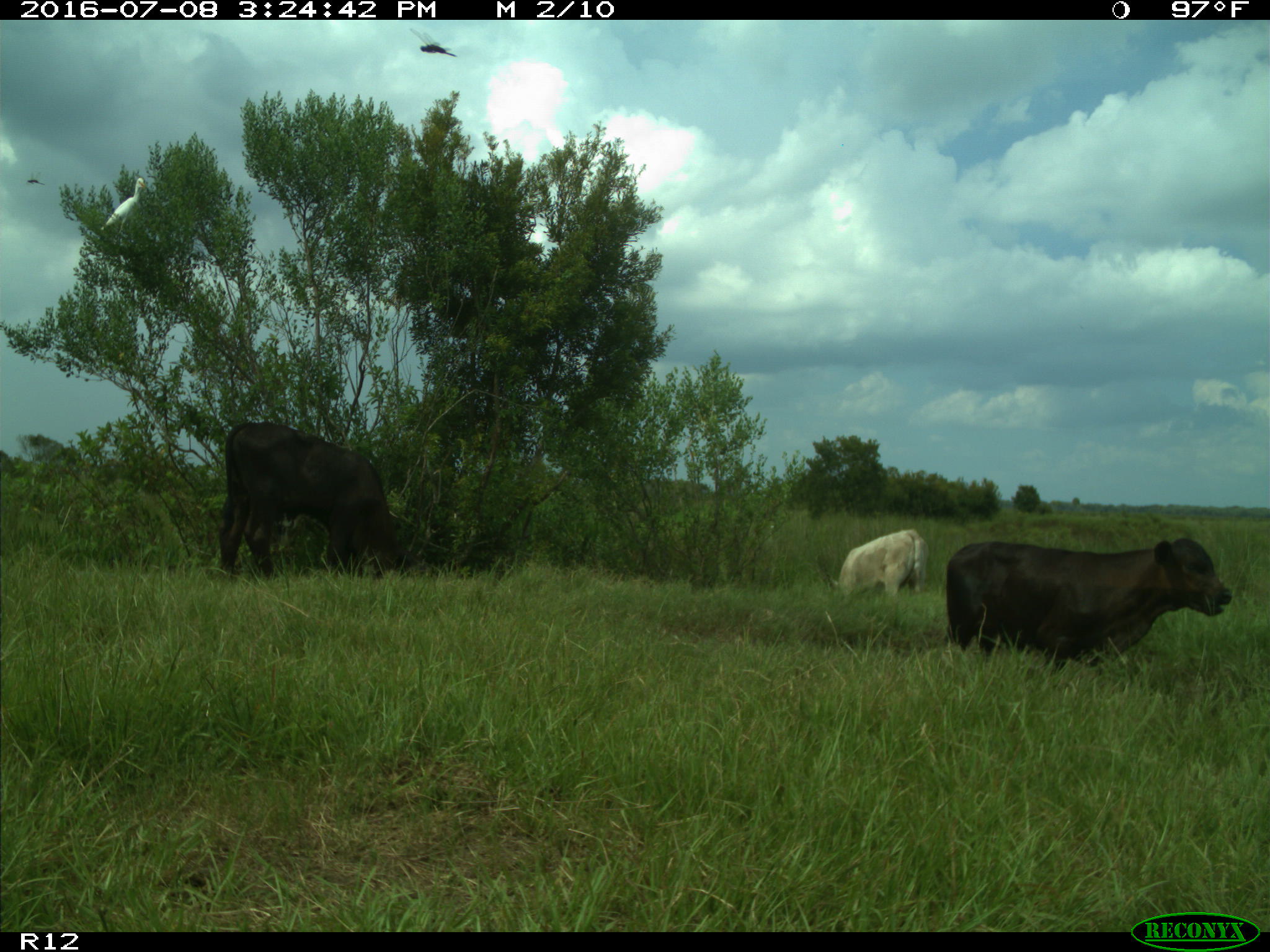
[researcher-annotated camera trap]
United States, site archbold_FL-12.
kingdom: Animalia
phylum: Chordata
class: Mammalia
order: Artiodactyla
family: Bovidae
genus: Bos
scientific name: Bos taurus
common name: domestic cow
Bos taurus (domestic cow).